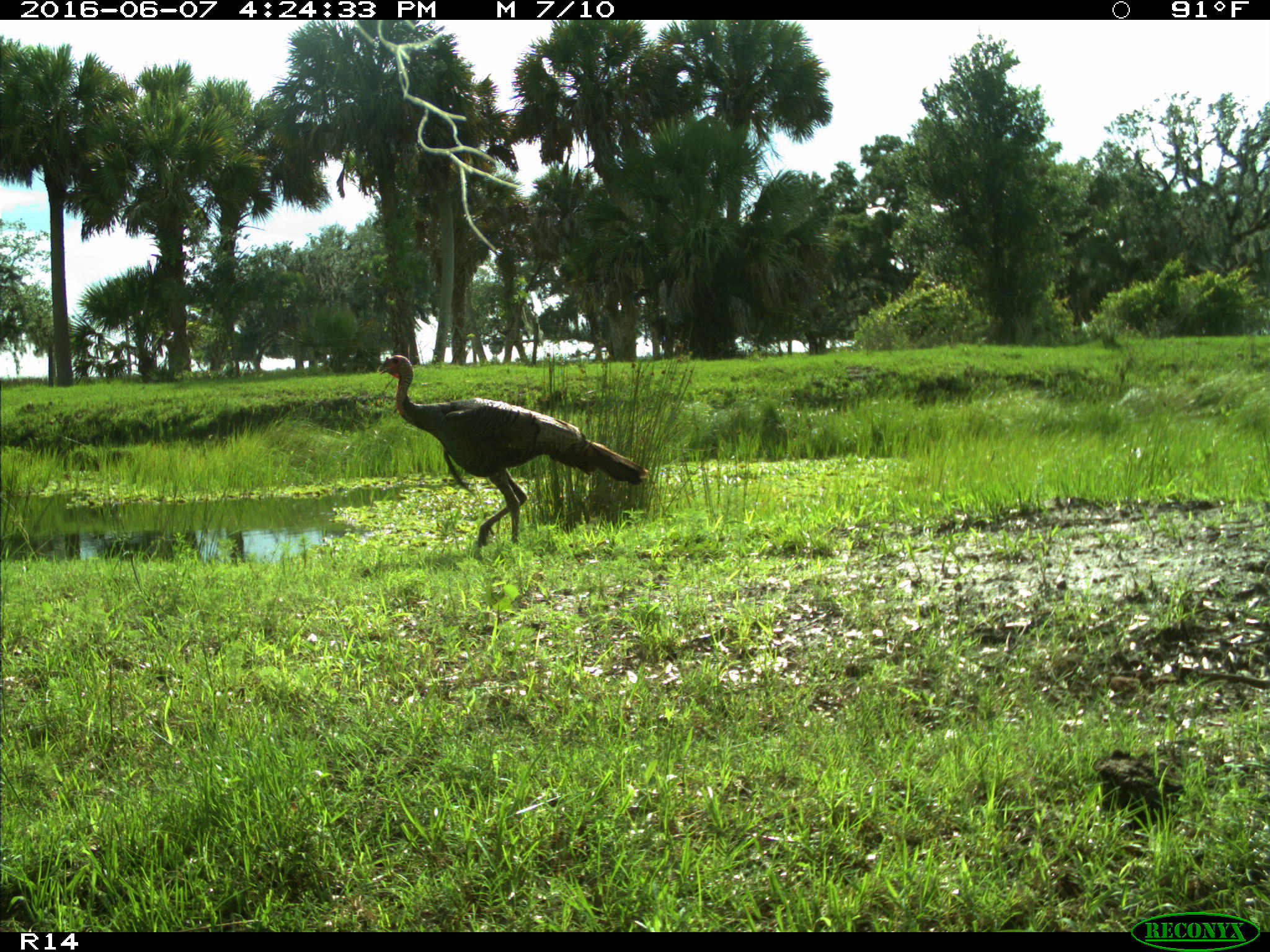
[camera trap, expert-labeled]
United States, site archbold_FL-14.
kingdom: Animalia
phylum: Chordata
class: Aves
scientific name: Aves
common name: birds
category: unidentified bird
Unidentified bird (birds) (Aves).